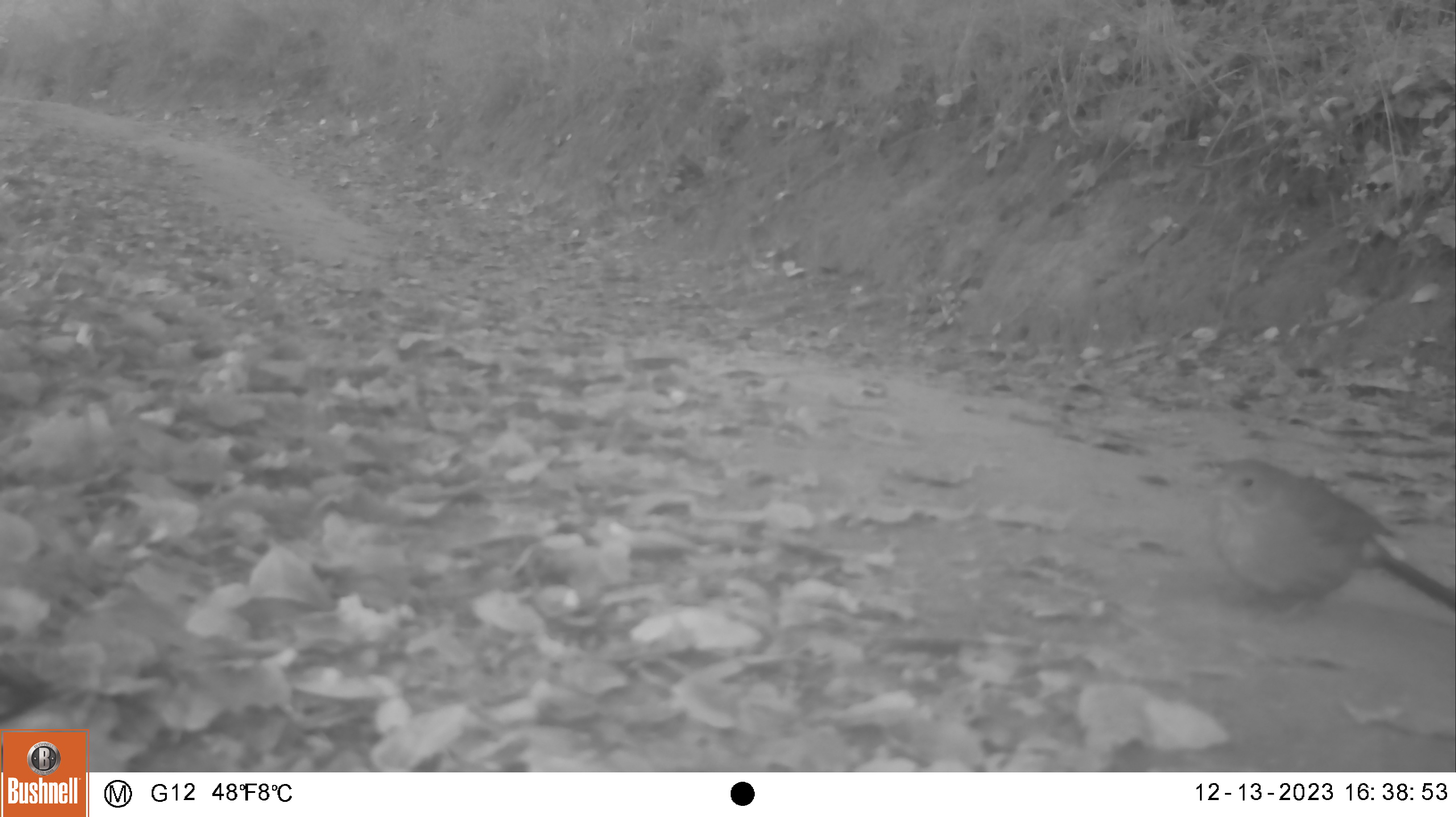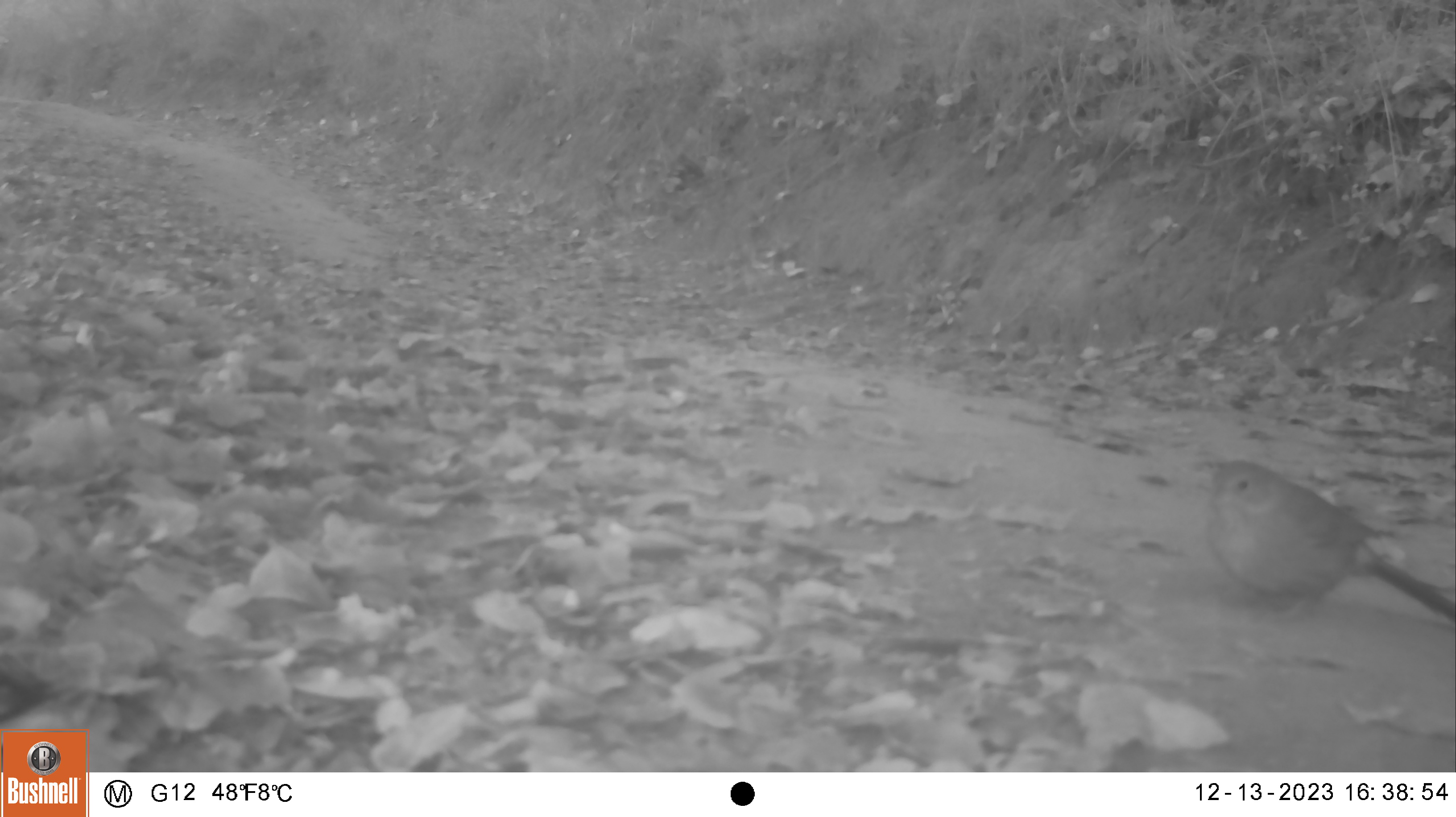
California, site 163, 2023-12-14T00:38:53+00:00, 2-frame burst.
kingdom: Animalia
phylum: Chordata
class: Aves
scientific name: Aves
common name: bird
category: unknown bird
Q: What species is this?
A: Unknown bird (bird) (Aves).